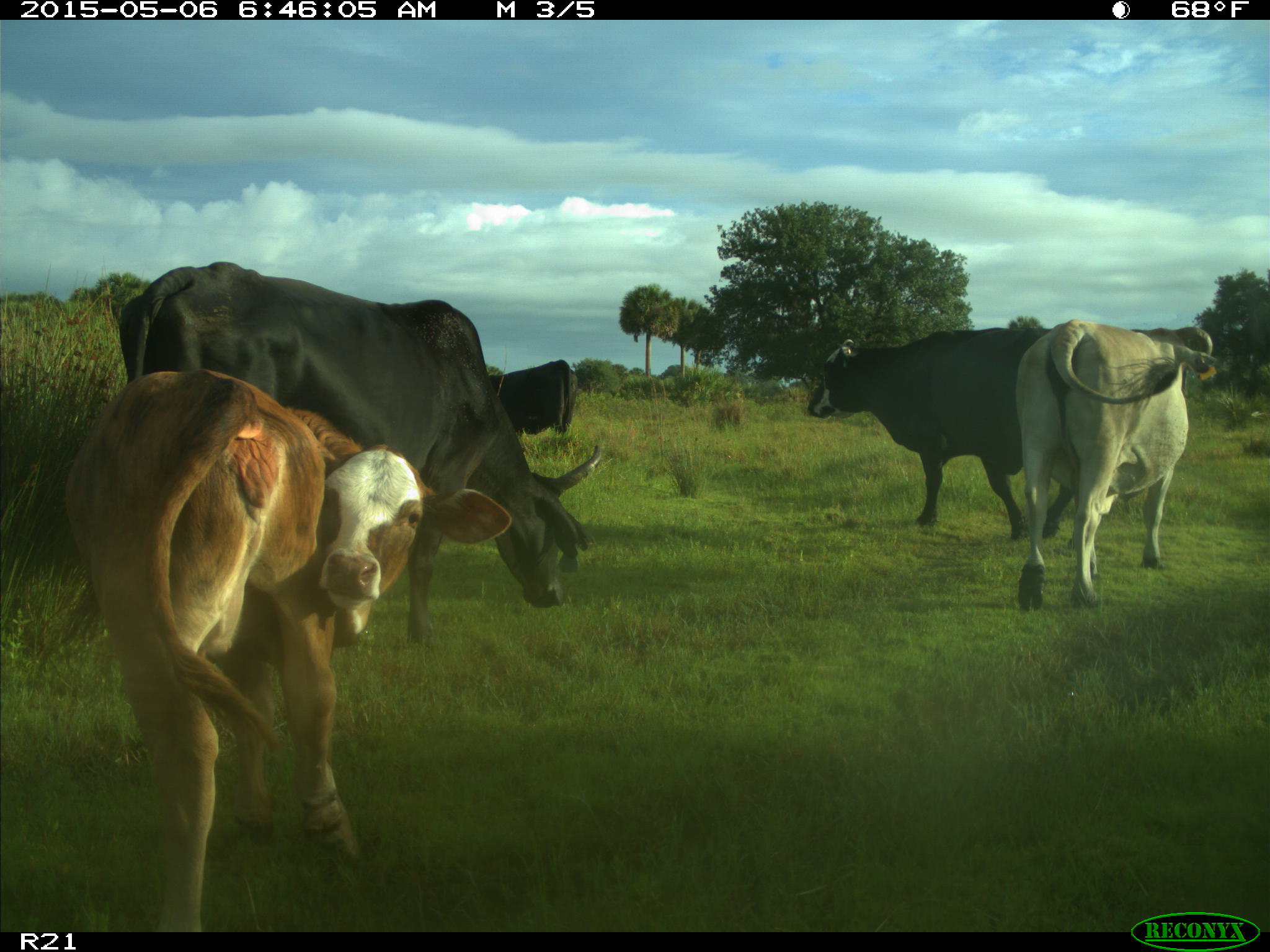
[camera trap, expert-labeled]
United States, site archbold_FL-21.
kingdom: Animalia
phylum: Chordata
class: Mammalia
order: Artiodactyla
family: Bovidae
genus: Bos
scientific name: Bos taurus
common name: domestic cow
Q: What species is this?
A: Bos taurus (domestic cow).